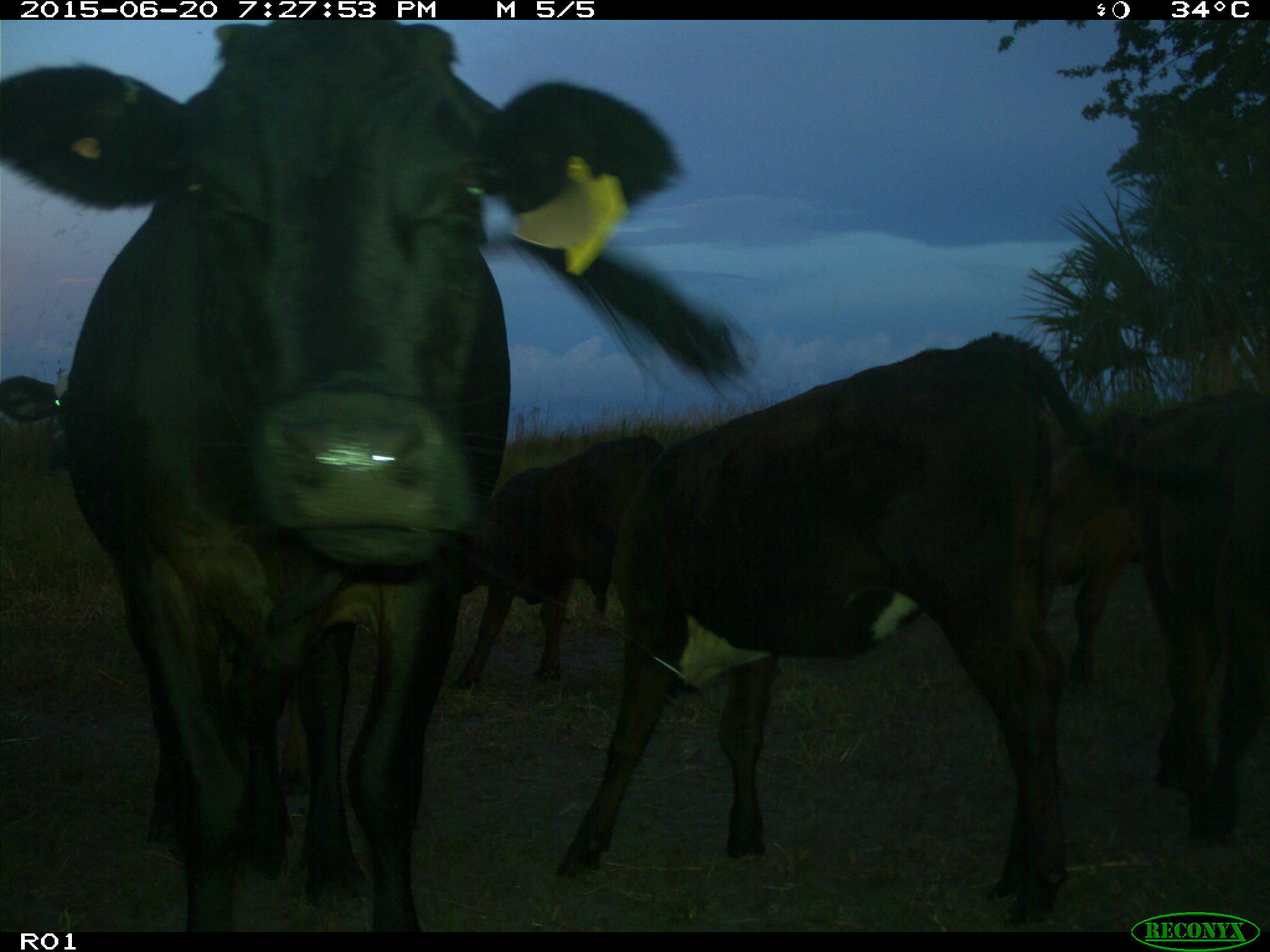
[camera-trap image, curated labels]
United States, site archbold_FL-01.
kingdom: Animalia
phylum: Chordata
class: Mammalia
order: Artiodactyla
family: Bovidae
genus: Bos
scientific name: Bos taurus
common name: domestic cow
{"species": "Bos taurus (domestic cow)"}